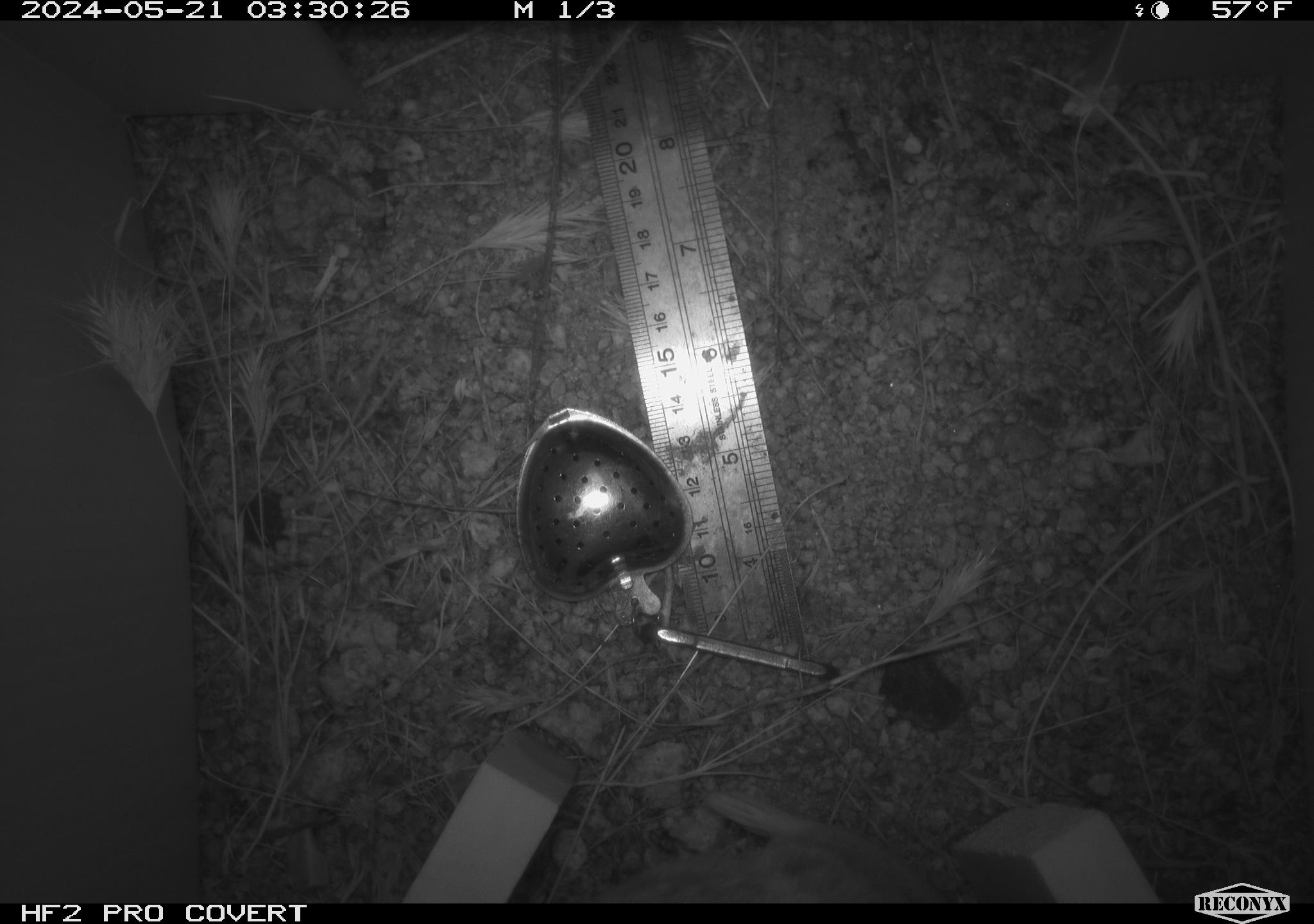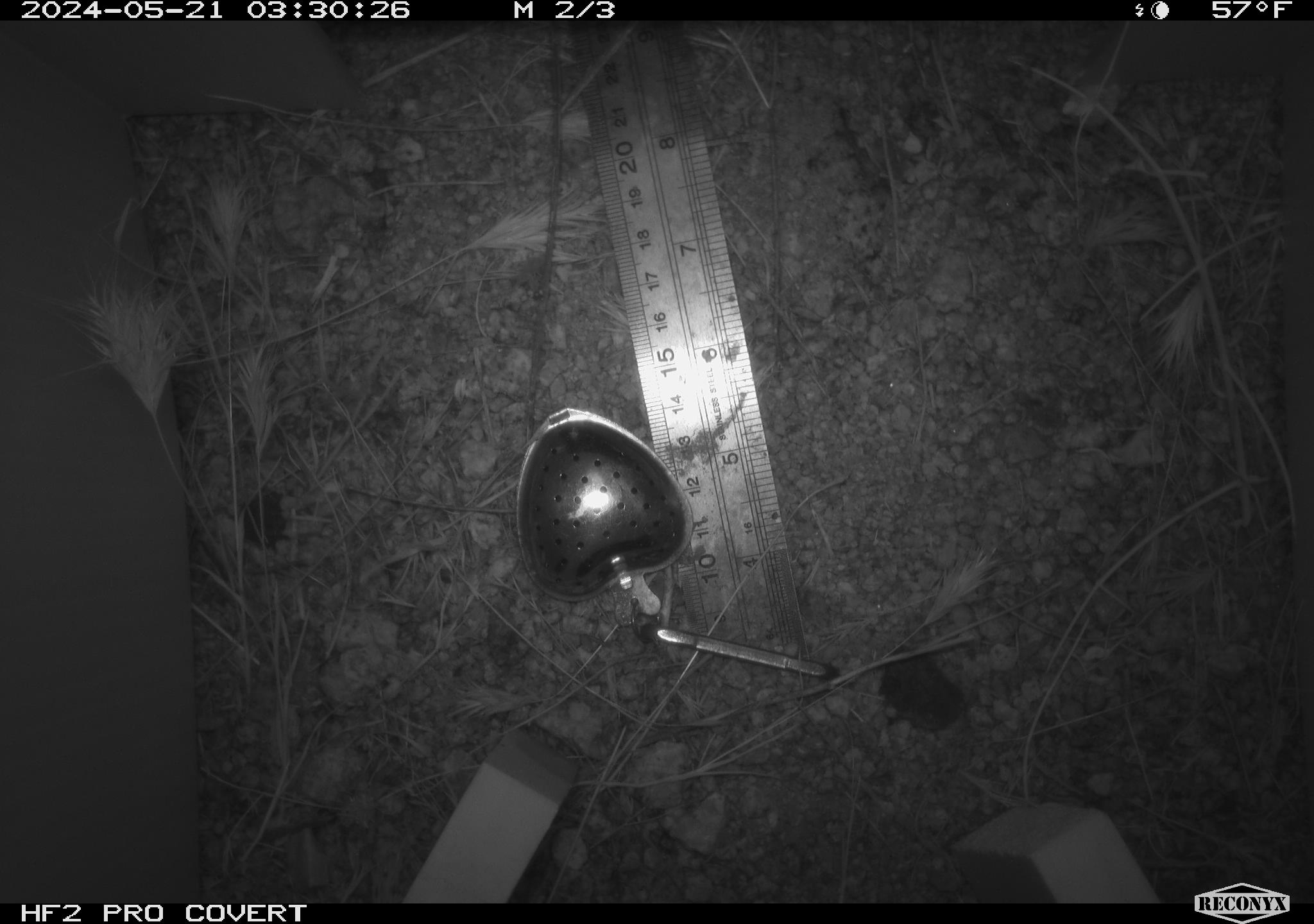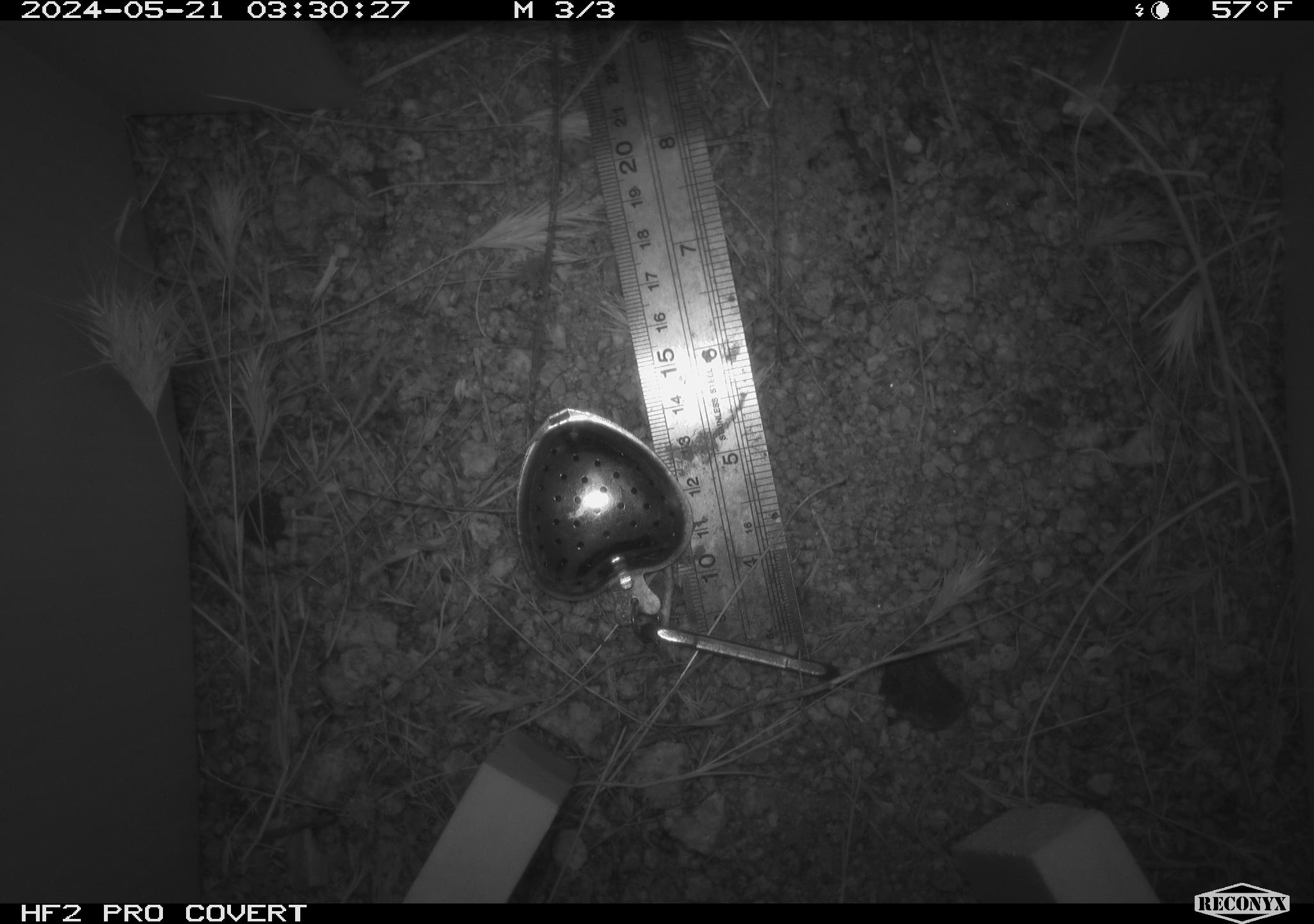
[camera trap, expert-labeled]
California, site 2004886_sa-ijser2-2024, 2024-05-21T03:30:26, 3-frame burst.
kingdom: Animalia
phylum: Chordata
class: Mammalia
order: Rodentia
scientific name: Rodentia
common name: mouse species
Mouse species (Rodentia).